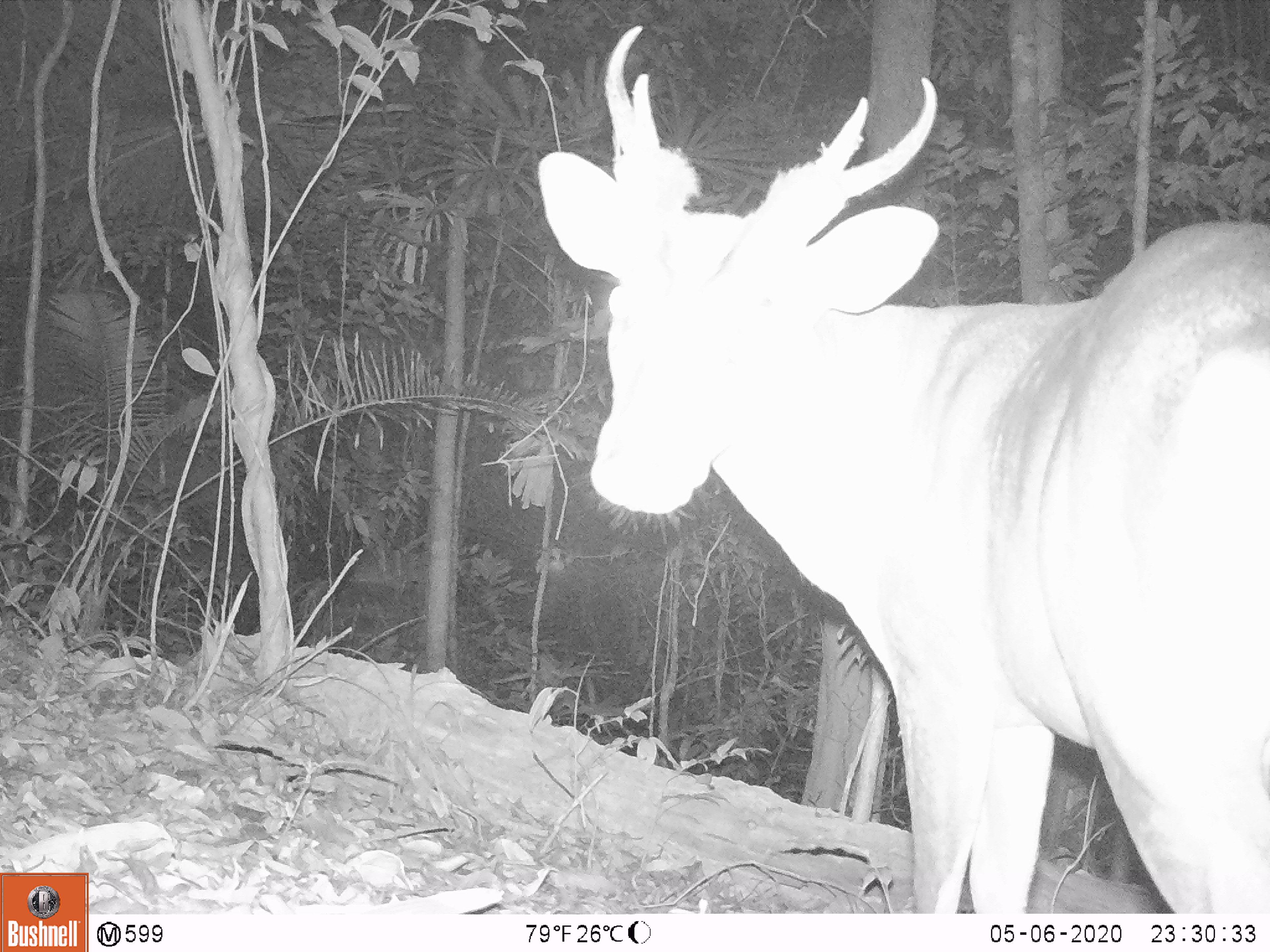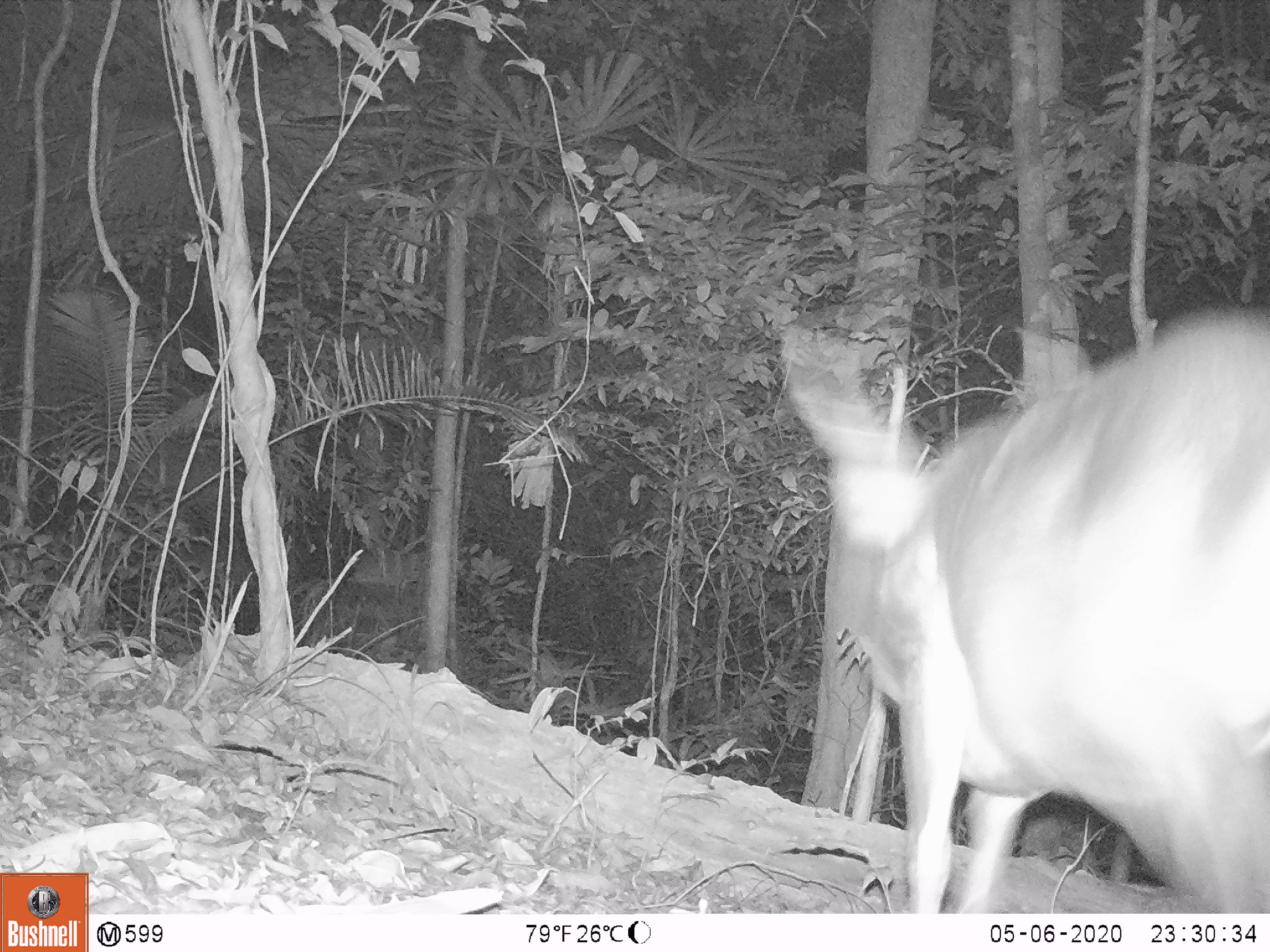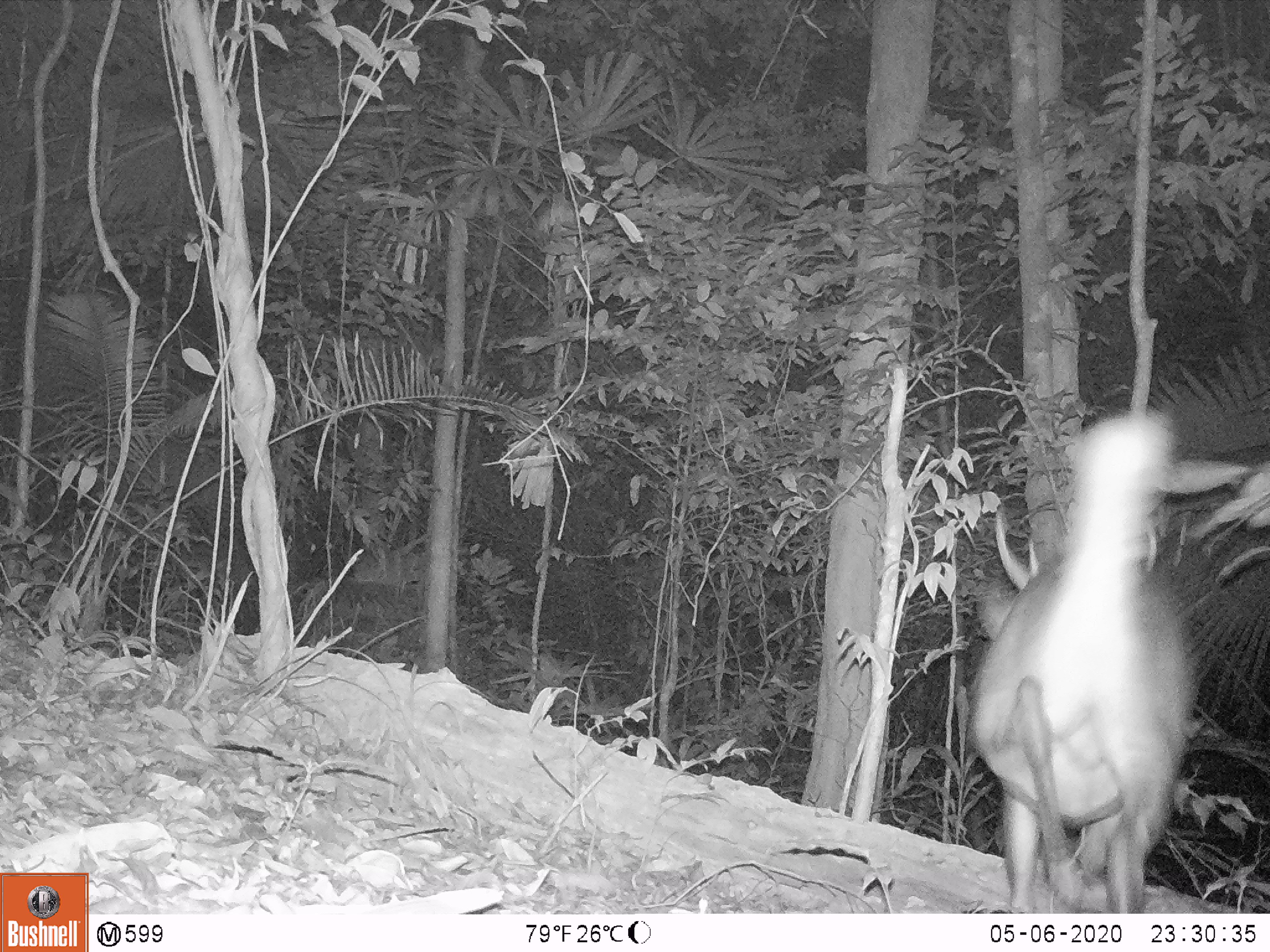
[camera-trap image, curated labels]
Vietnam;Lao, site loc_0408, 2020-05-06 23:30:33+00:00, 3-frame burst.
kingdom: Animalia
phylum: Chordata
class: Mammalia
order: Artiodactyla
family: Cervidae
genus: Muntiacus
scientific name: Muntiacus vuquangensis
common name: large-antlered muntjac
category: large antlered muntjac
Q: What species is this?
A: Large antlered muntjac (large-antlered muntjac) (Muntiacus vuquangensis).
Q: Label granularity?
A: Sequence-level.